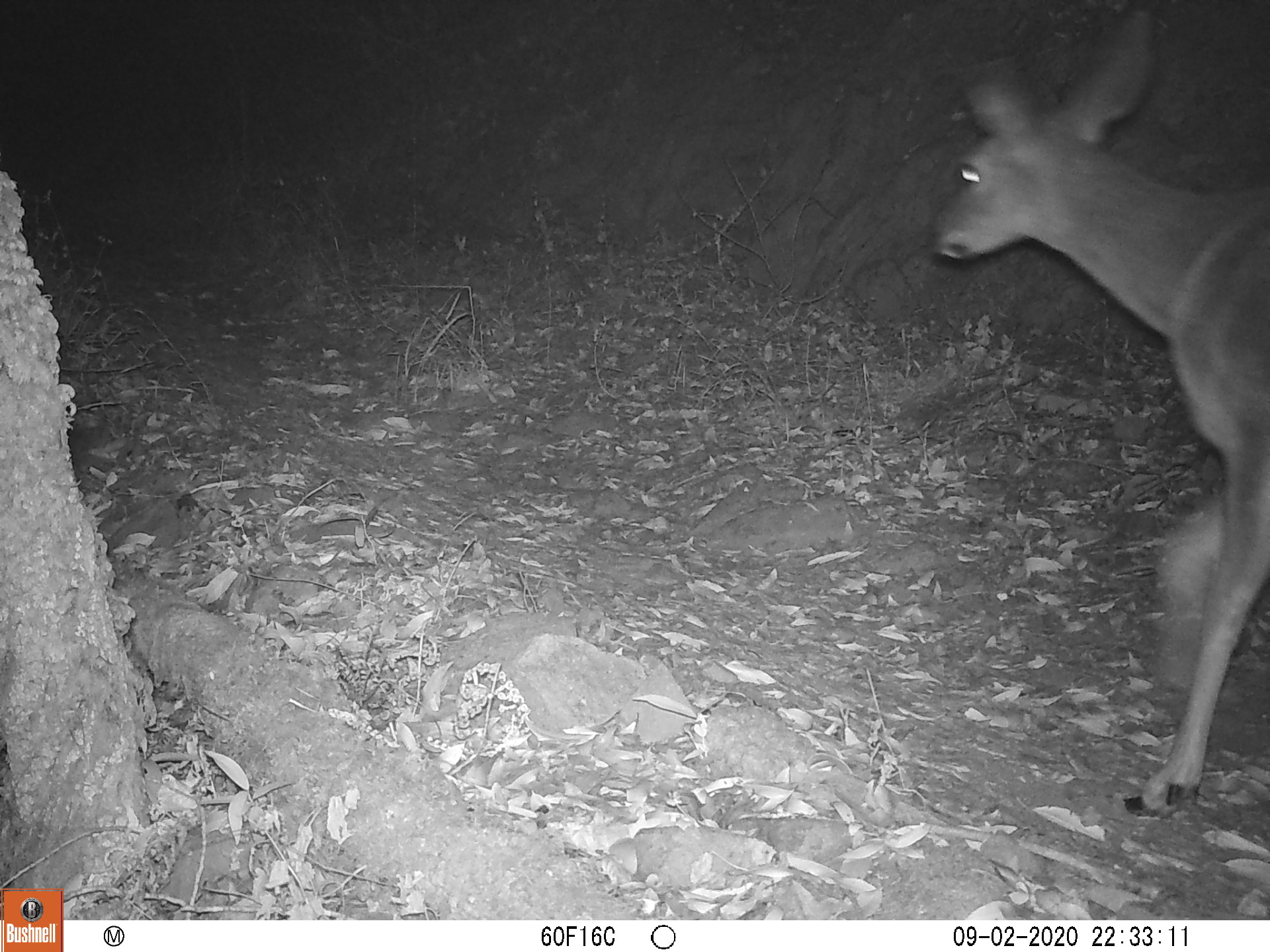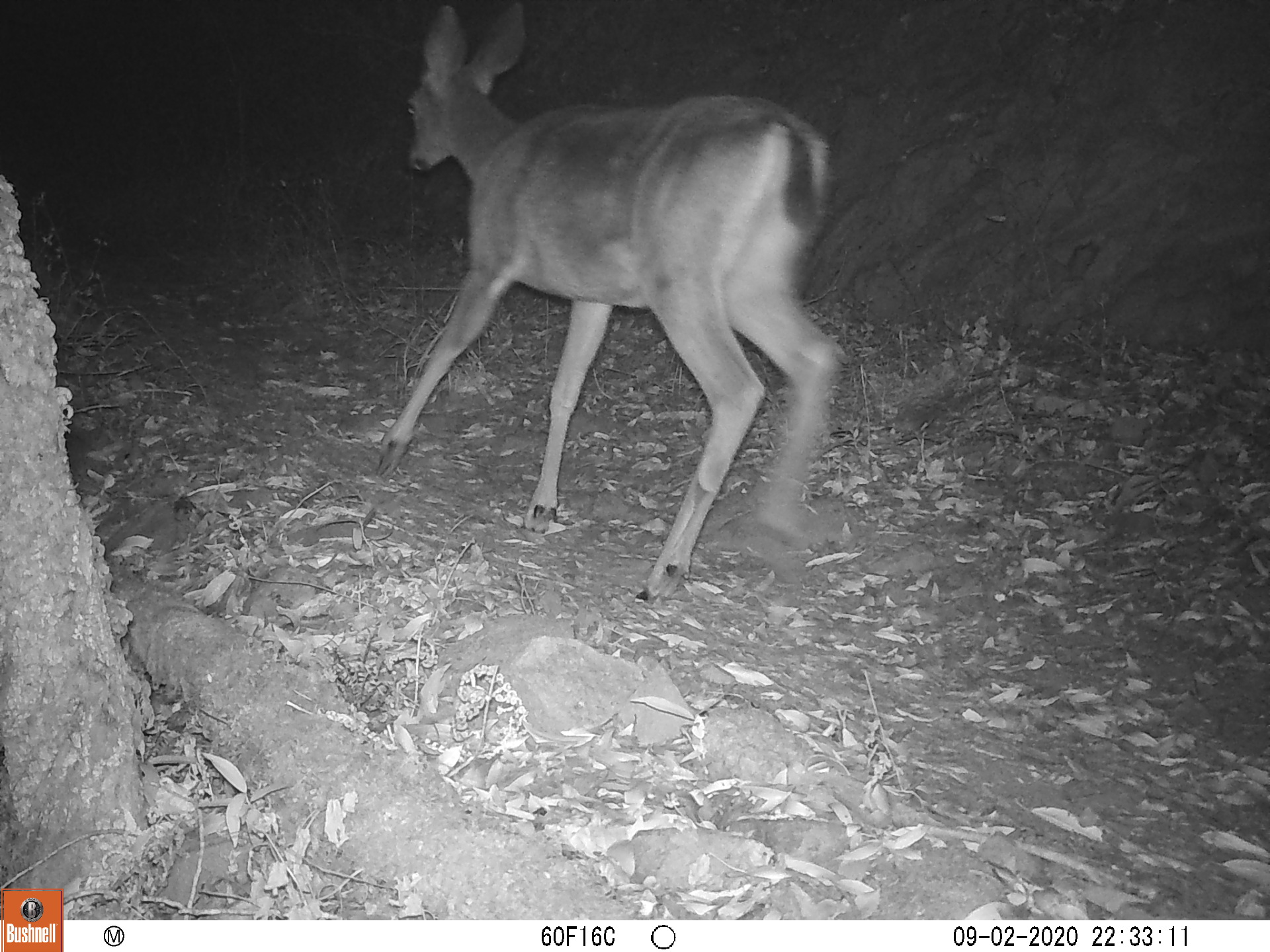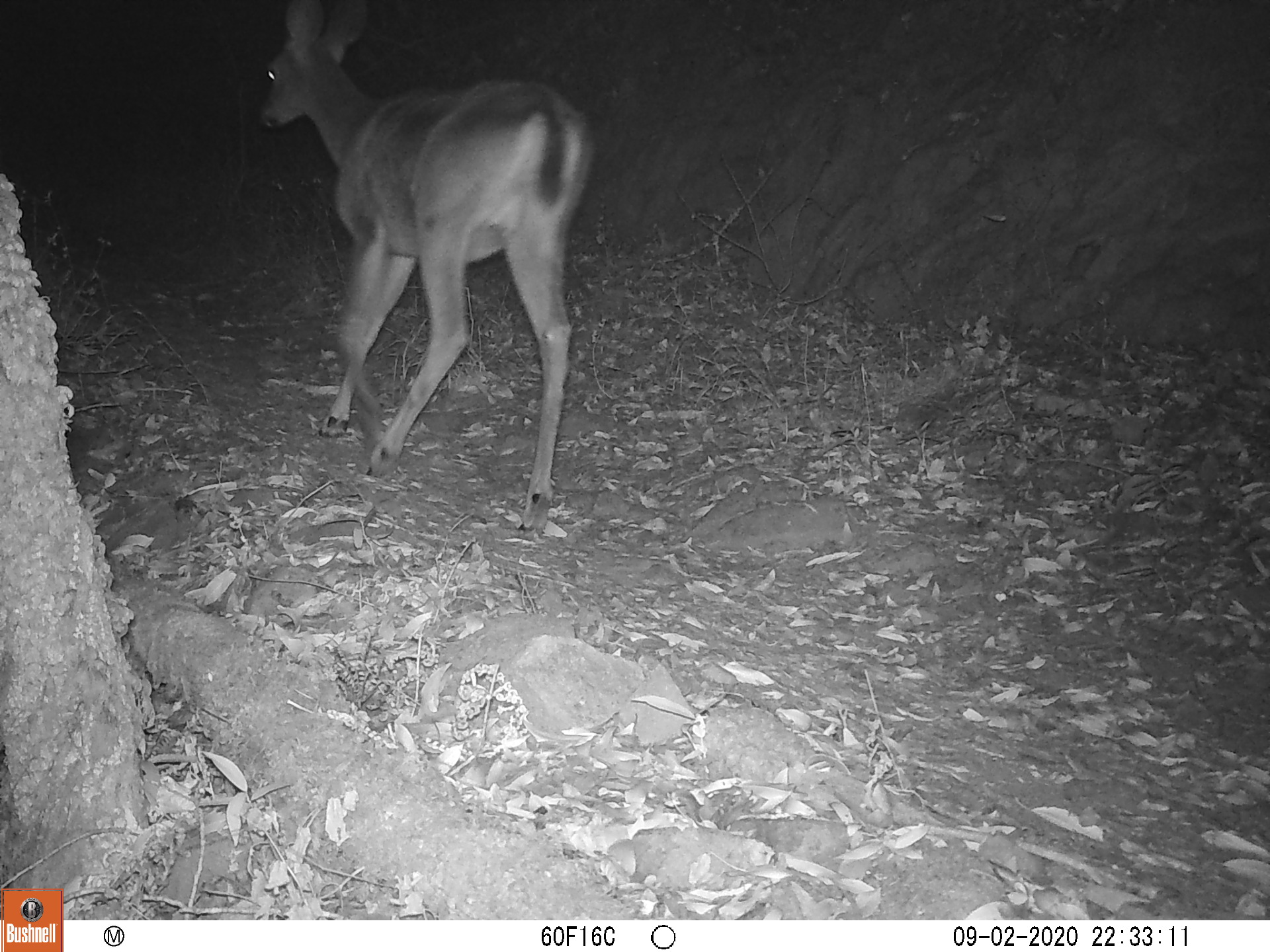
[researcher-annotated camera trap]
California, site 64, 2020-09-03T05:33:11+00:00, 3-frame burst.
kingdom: Animalia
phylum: Chordata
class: Mammalia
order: Artiodactyla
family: Cervidae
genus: Odocoileus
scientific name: Odocoileus hemionus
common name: mule deer